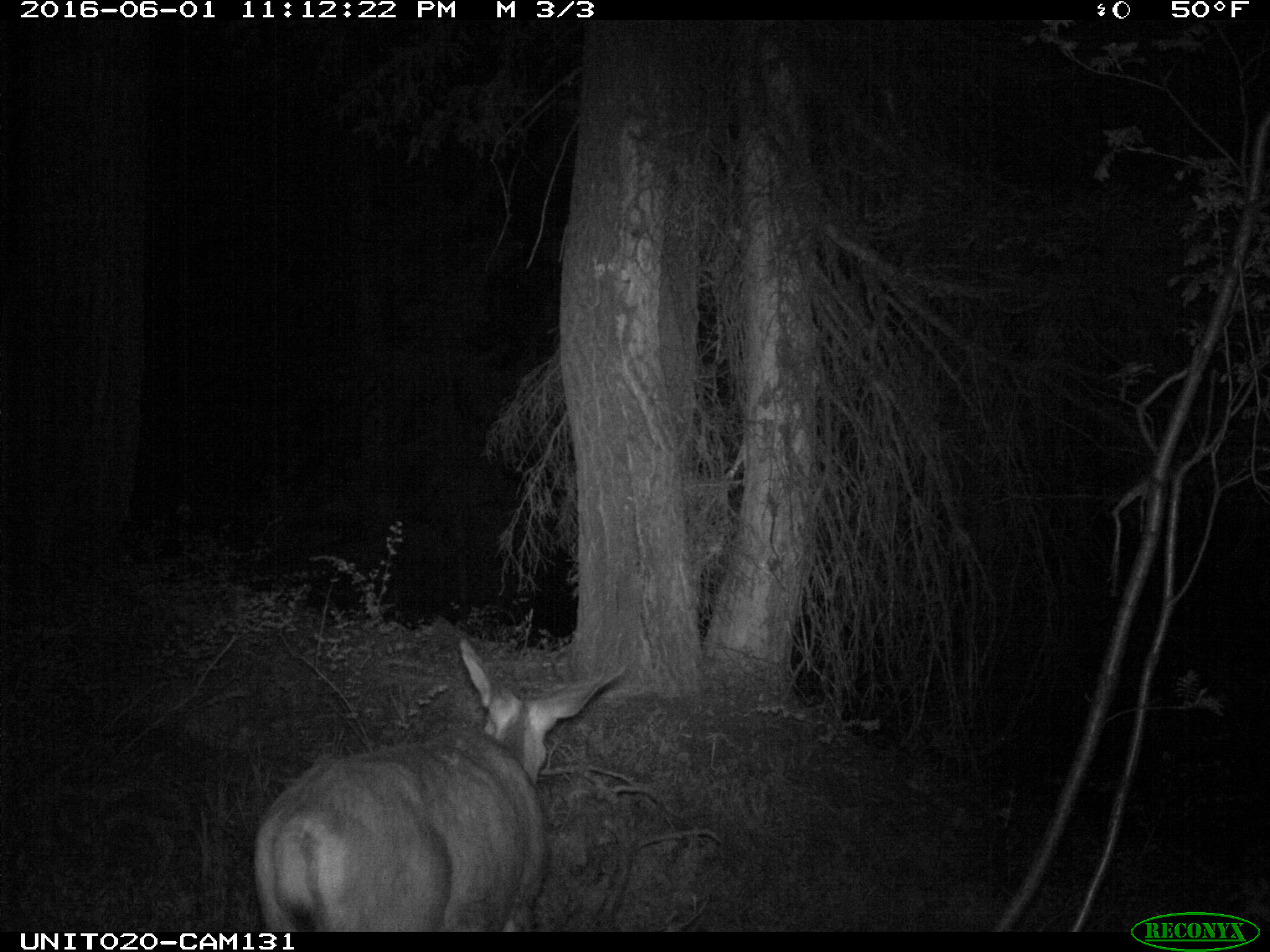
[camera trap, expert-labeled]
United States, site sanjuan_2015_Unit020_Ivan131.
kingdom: Animalia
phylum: Chordata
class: Mammalia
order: Artiodactyla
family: Cervidae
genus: Odocoileus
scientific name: Odocoileus hemionus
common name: mule deer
Odocoileus hemionus (mule deer).